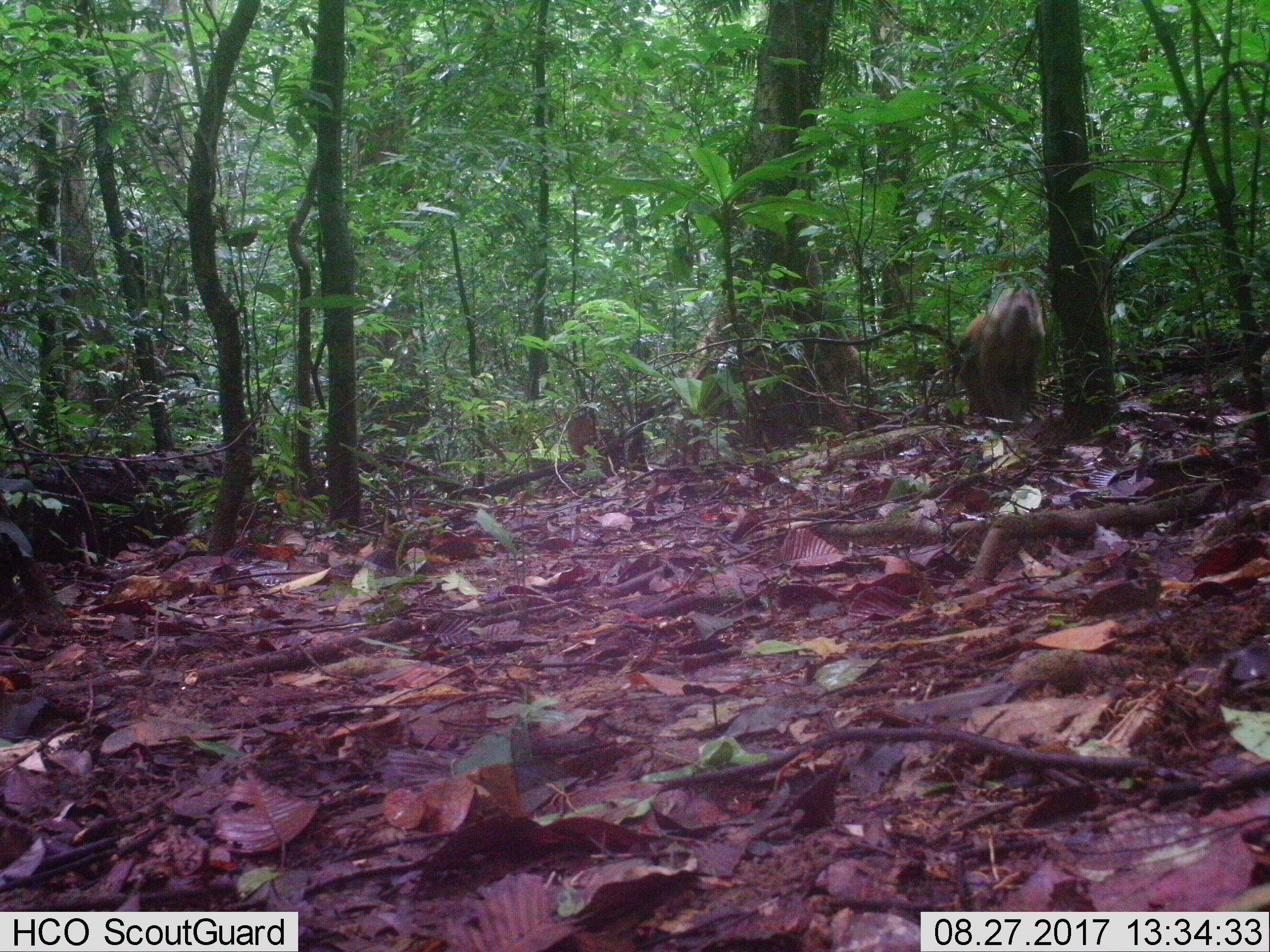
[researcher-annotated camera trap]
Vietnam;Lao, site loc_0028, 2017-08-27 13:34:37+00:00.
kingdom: Animalia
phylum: Chordata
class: Mammalia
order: Primates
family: Cercopithecidae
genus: Macaca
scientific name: Macaca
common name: macaques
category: assam or rhesus macaque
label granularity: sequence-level